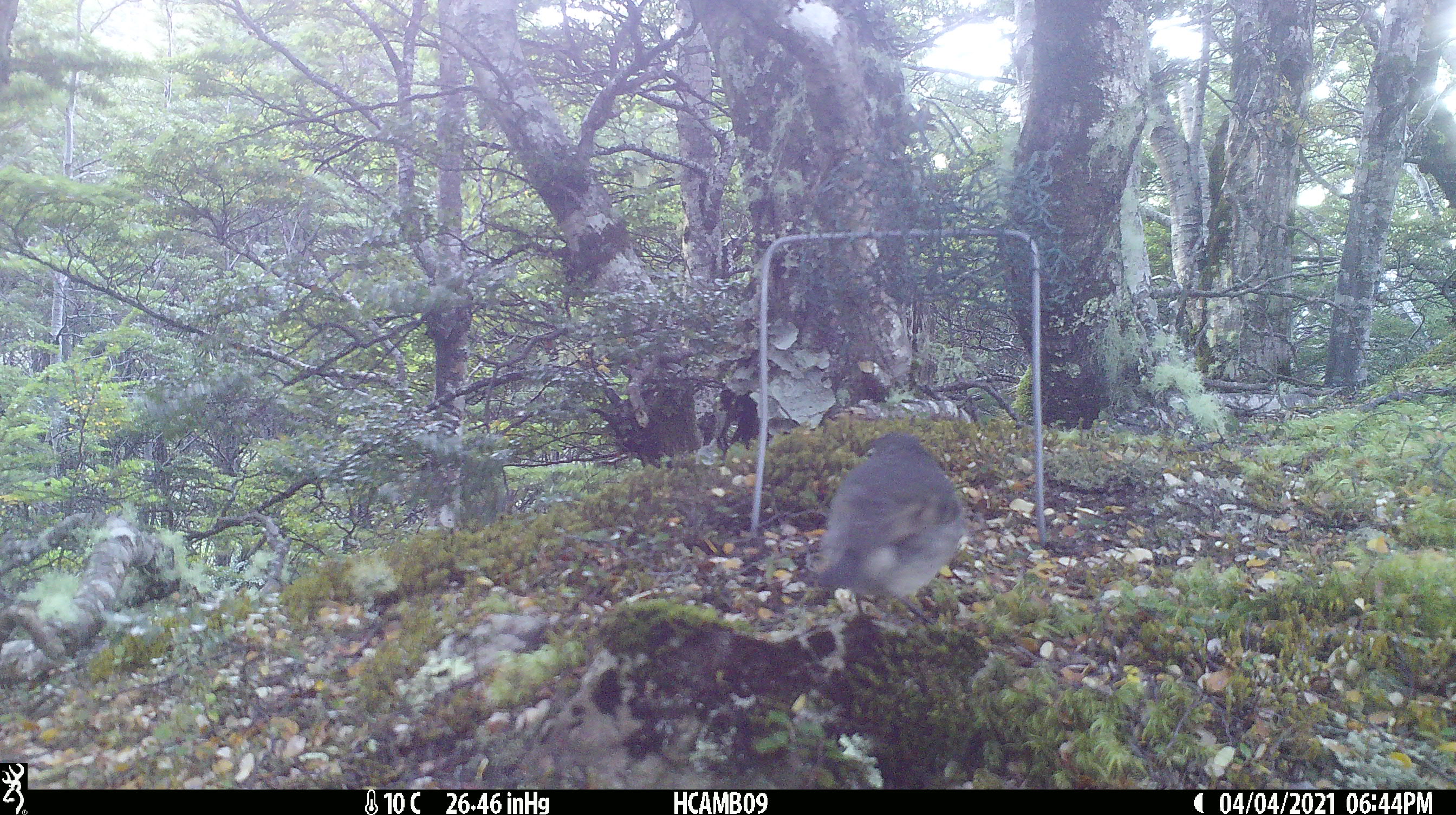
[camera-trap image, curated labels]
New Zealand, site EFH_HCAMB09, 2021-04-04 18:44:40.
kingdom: Animalia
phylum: Chordata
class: Aves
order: Passeriformes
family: Petroicidae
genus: Petroica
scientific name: Petroica australis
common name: new zealand robin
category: robin